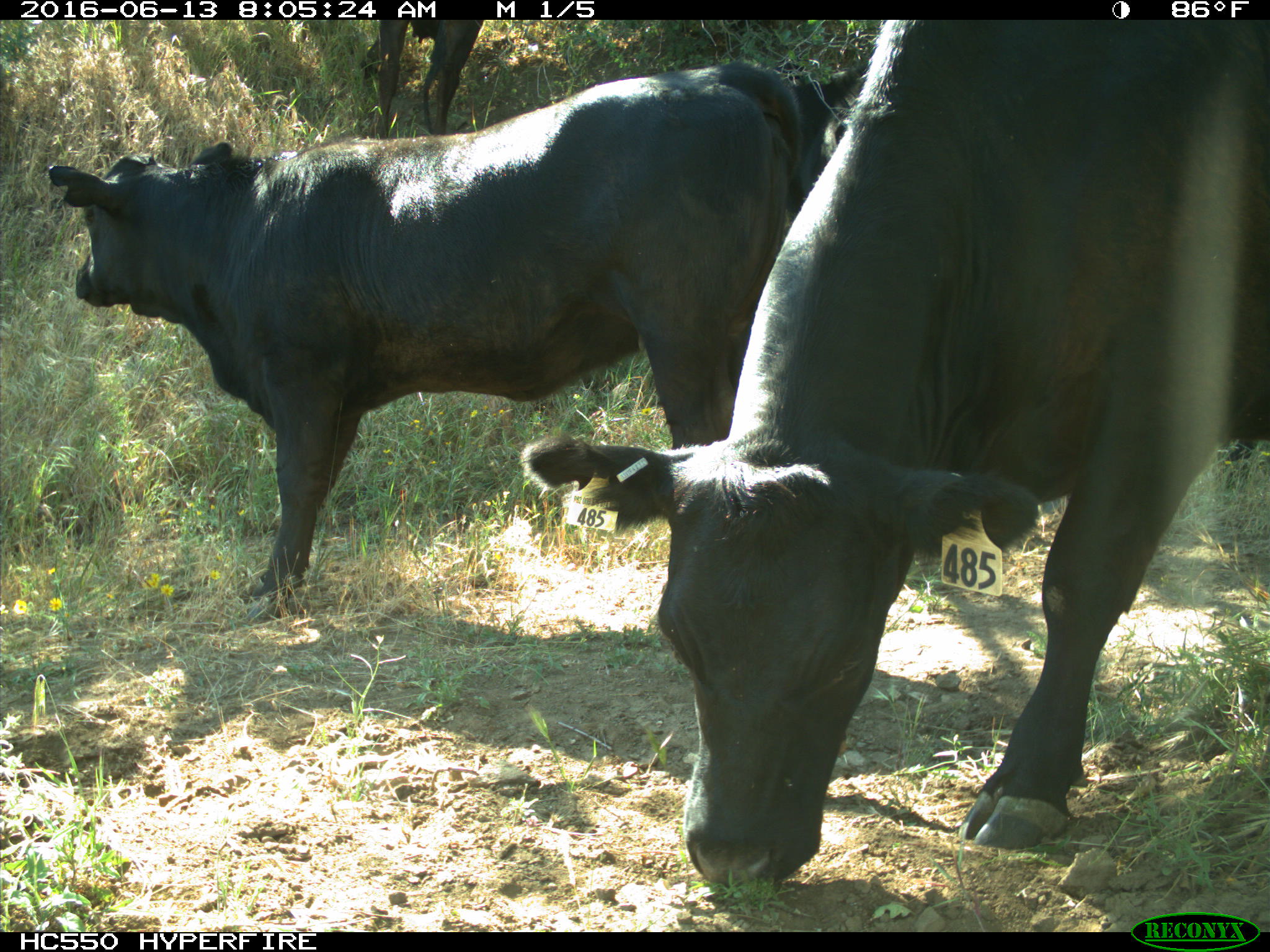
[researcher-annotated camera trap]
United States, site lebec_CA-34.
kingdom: Animalia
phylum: Chordata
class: Mammalia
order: Artiodactyla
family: Bovidae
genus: Bos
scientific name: Bos taurus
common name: domestic cow